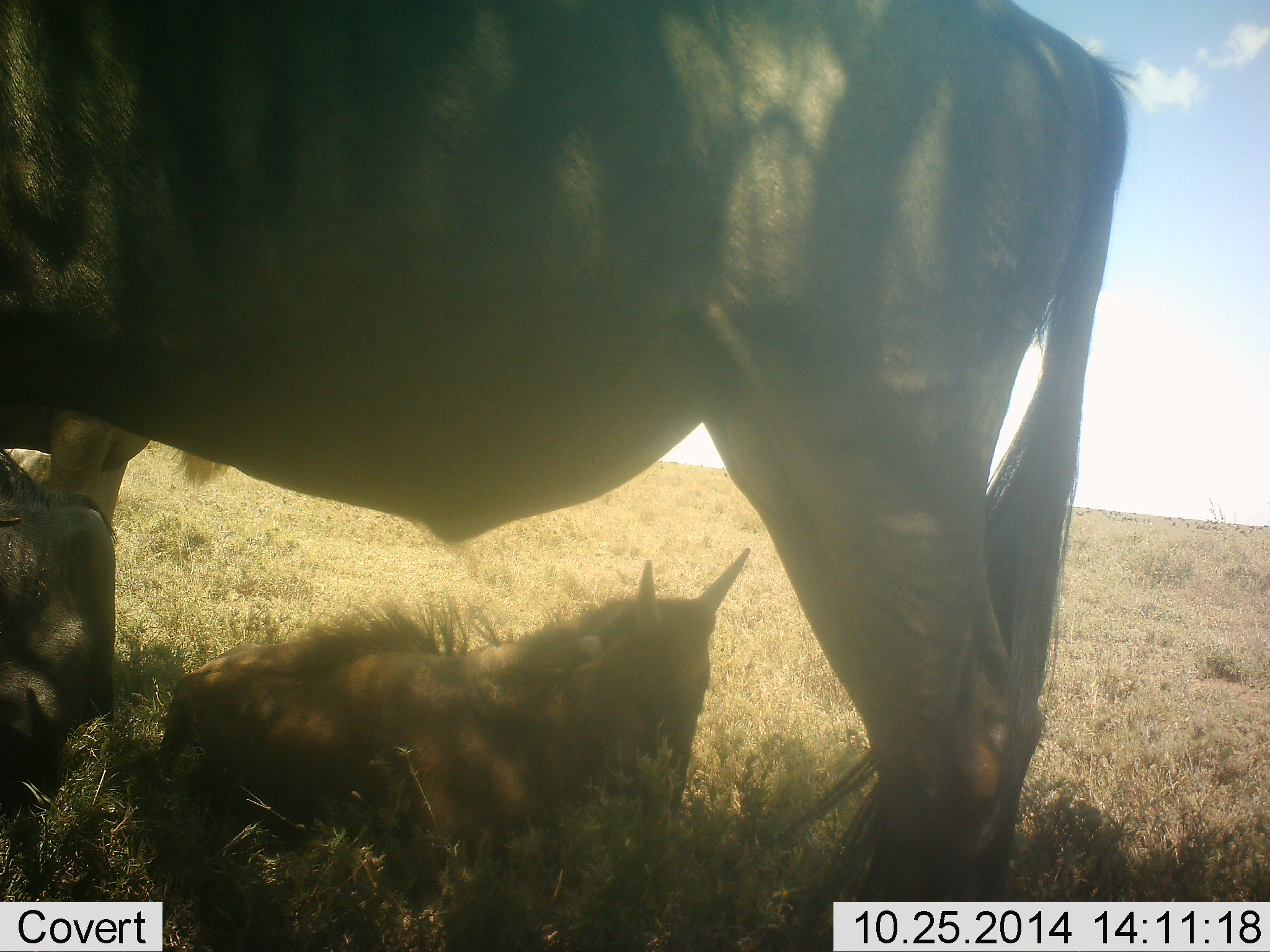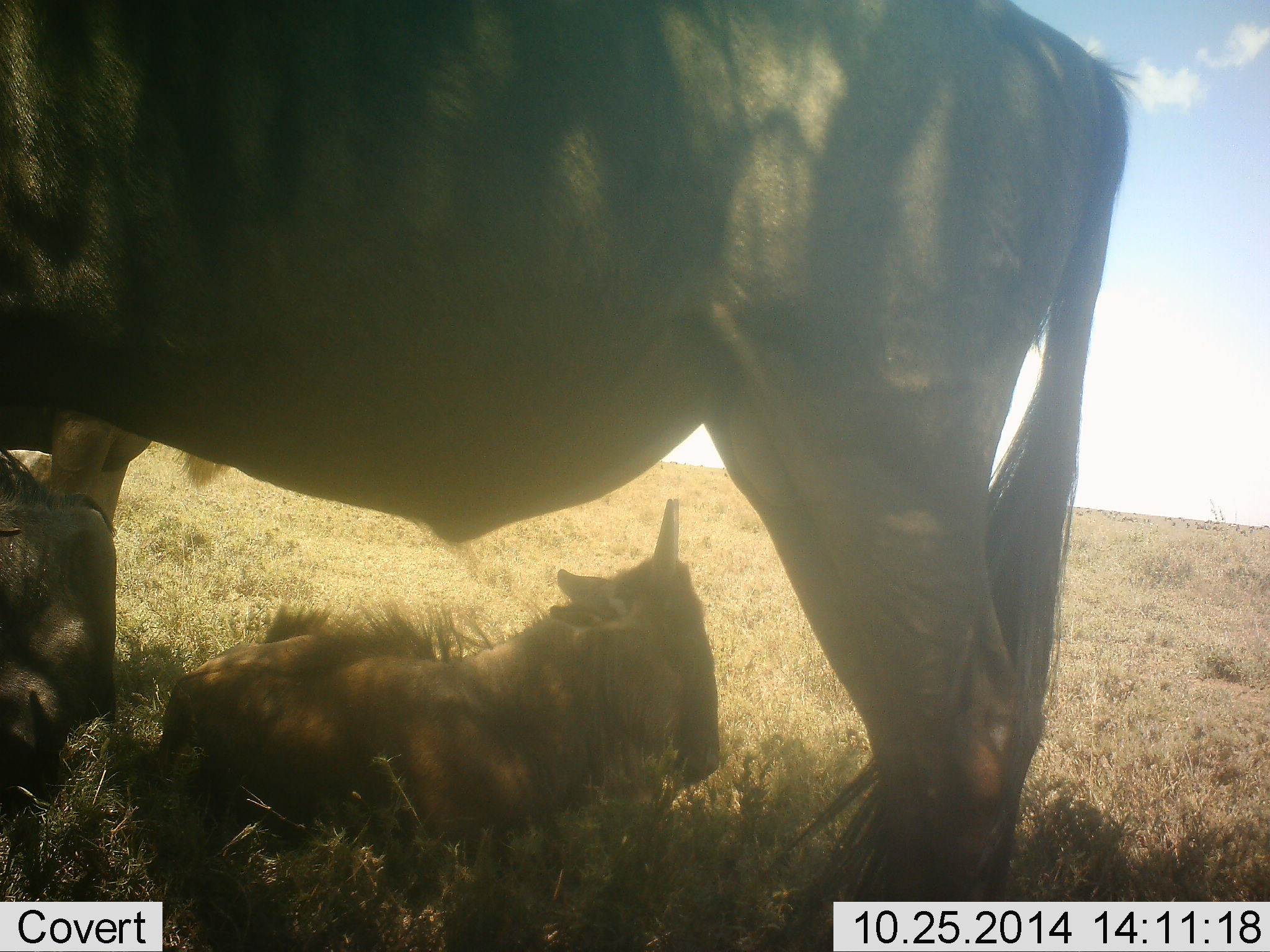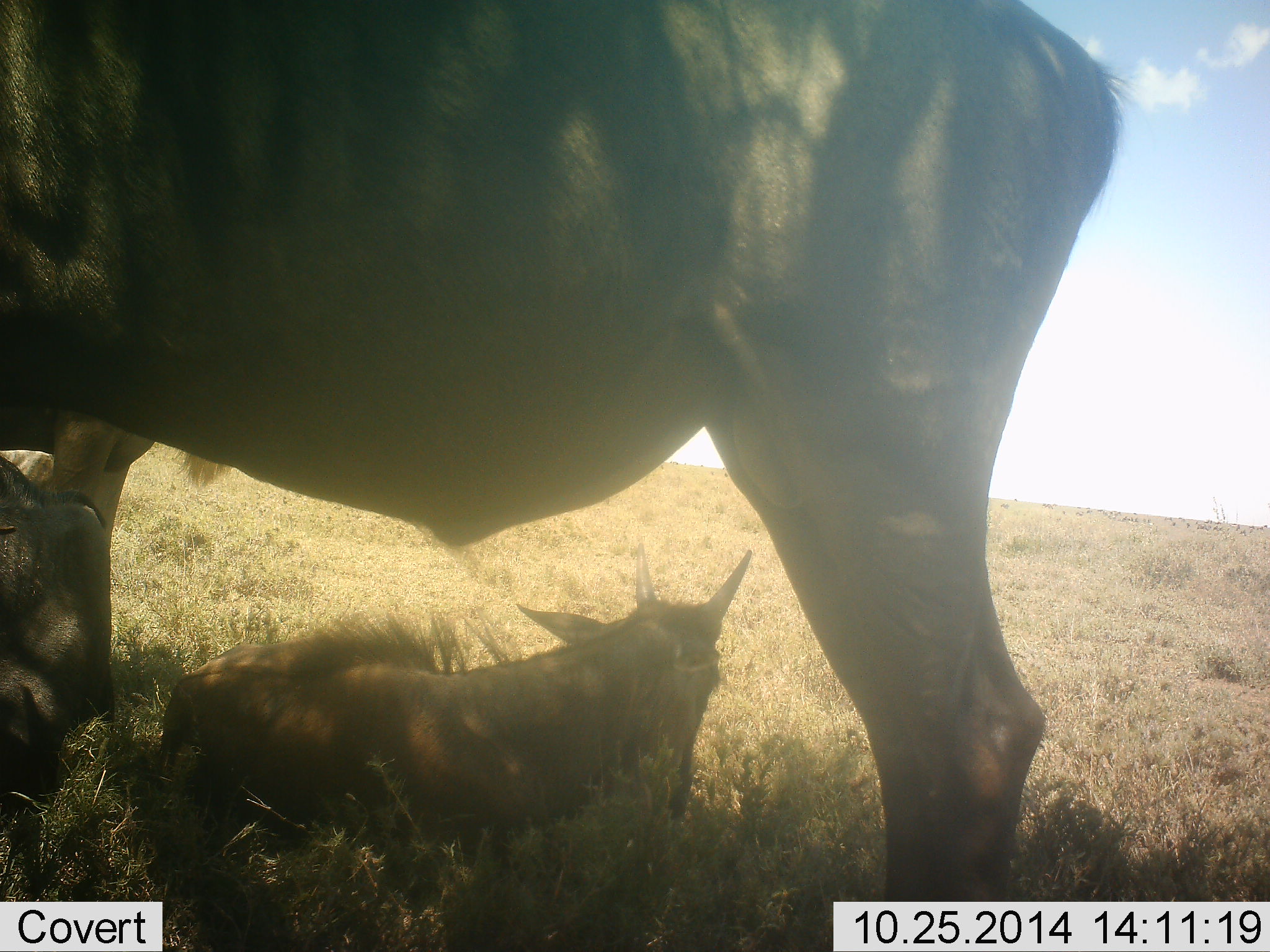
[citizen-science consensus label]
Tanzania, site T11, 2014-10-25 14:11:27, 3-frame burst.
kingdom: Animalia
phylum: Chordata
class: Mammalia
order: Artiodactyla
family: Bovidae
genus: Connochaetes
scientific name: Connochaetes taurinus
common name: blue wildebeest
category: wildebeest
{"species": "wildebeest (blue wildebeest) (Connochaetes taurinus)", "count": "2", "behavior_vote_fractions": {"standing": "90%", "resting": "100%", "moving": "10%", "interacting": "0%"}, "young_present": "80%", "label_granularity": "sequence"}